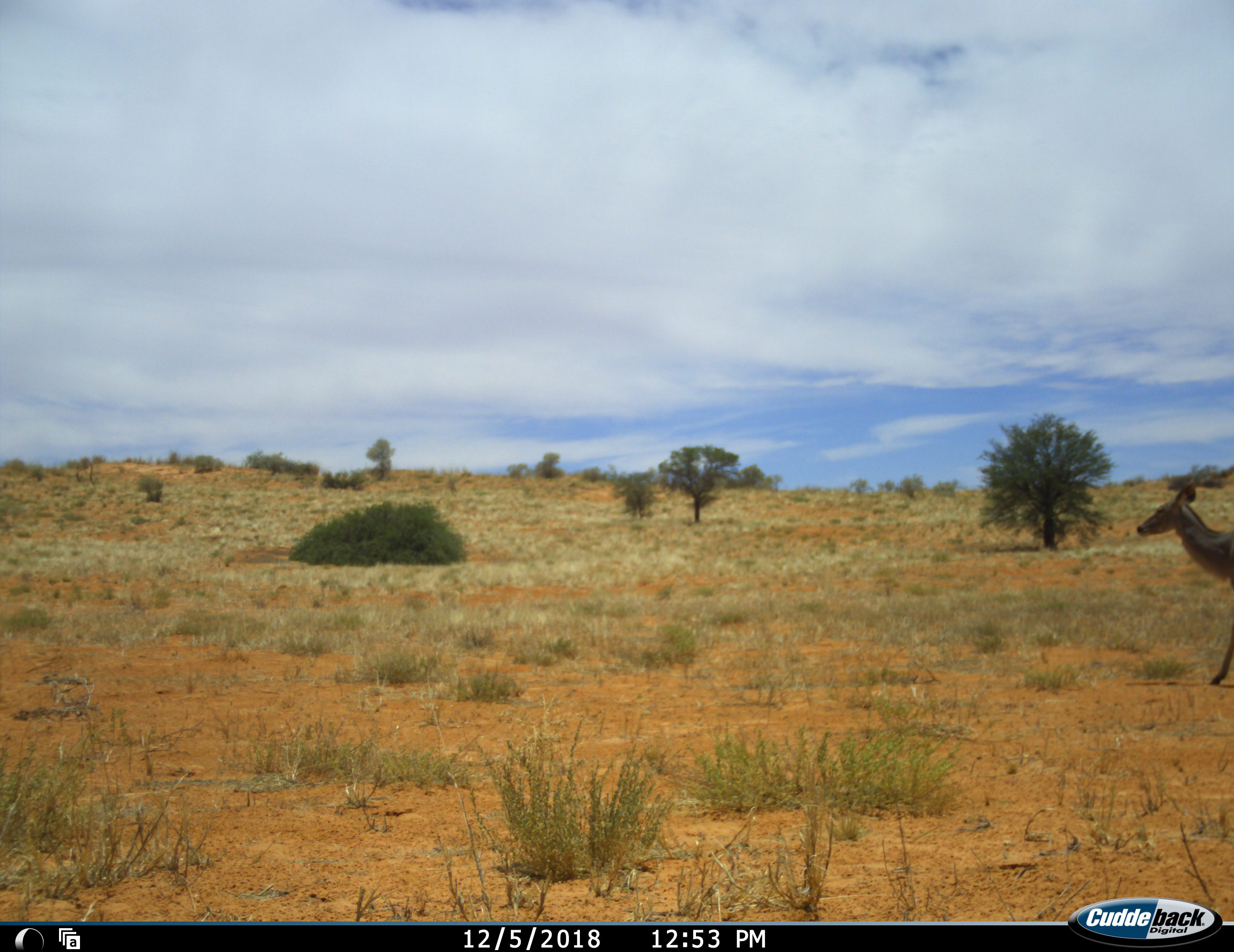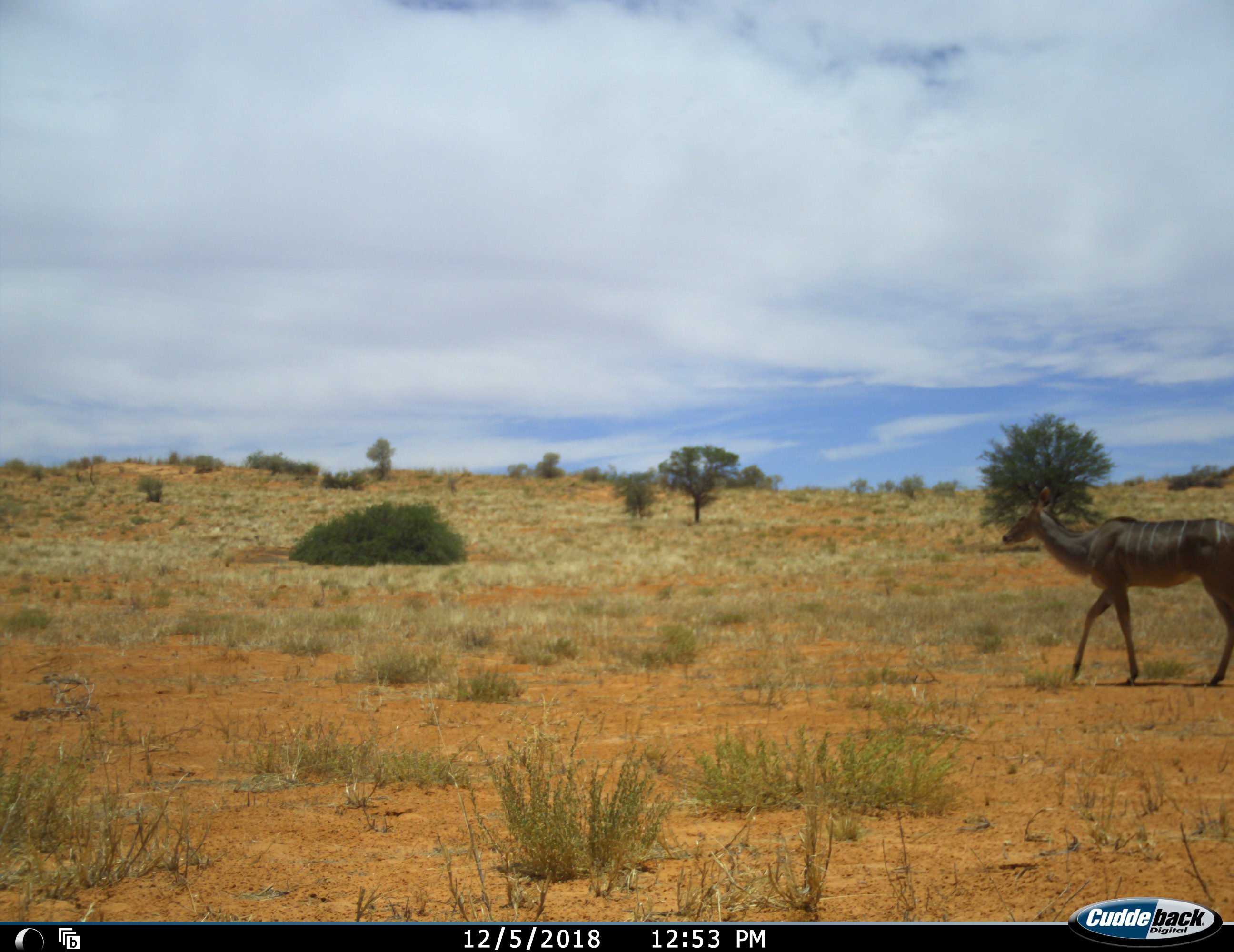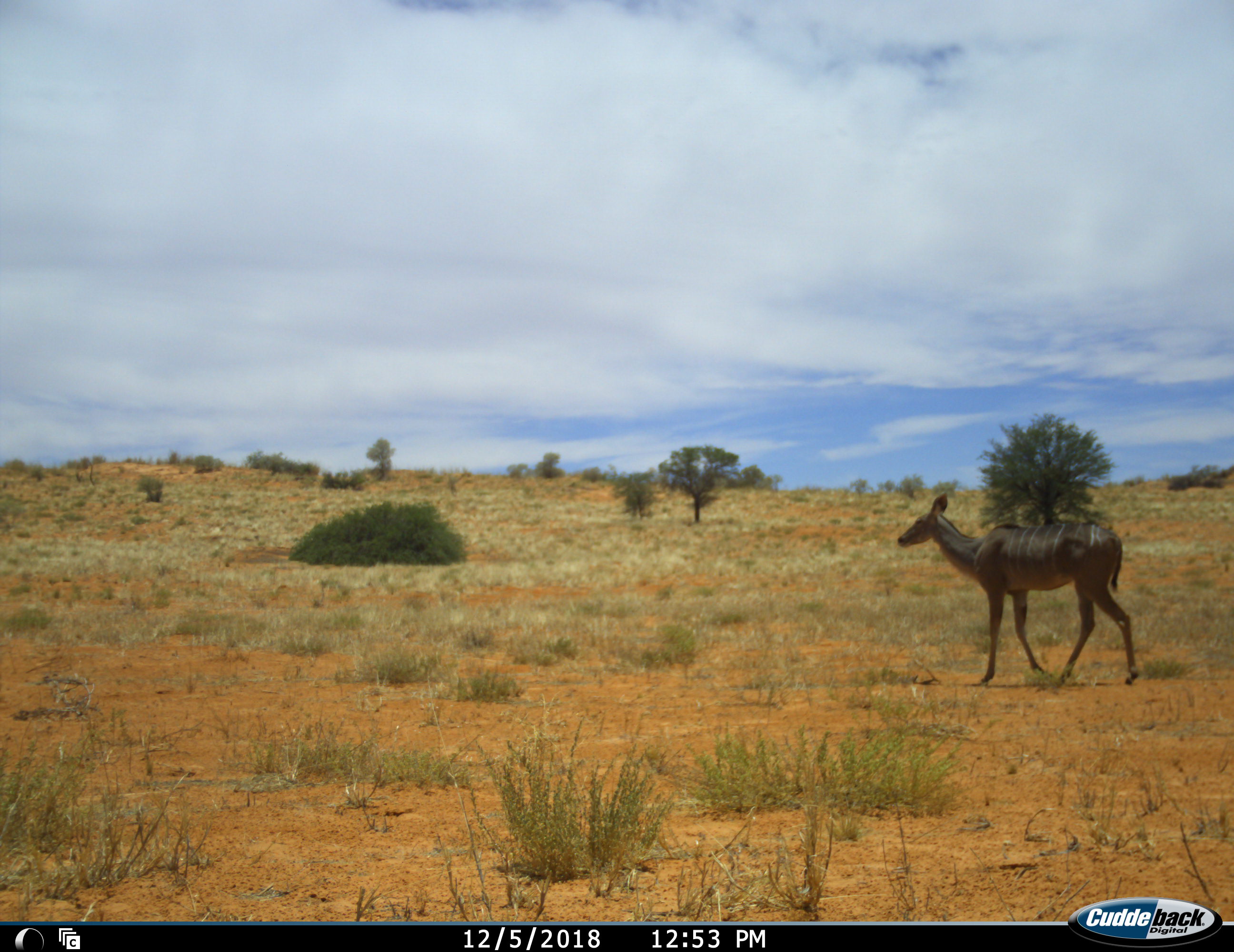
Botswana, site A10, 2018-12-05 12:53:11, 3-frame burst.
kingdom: Animalia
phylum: Chordata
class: Mammalia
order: Artiodactyla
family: Bovidae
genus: Tragelaphus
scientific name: Tragelaphus strepsiceros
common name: greater kudu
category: kudu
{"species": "kudu (greater kudu) (Tragelaphus strepsiceros)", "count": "1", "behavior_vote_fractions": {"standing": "0%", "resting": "0%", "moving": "100%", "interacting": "0%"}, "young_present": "0%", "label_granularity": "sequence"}